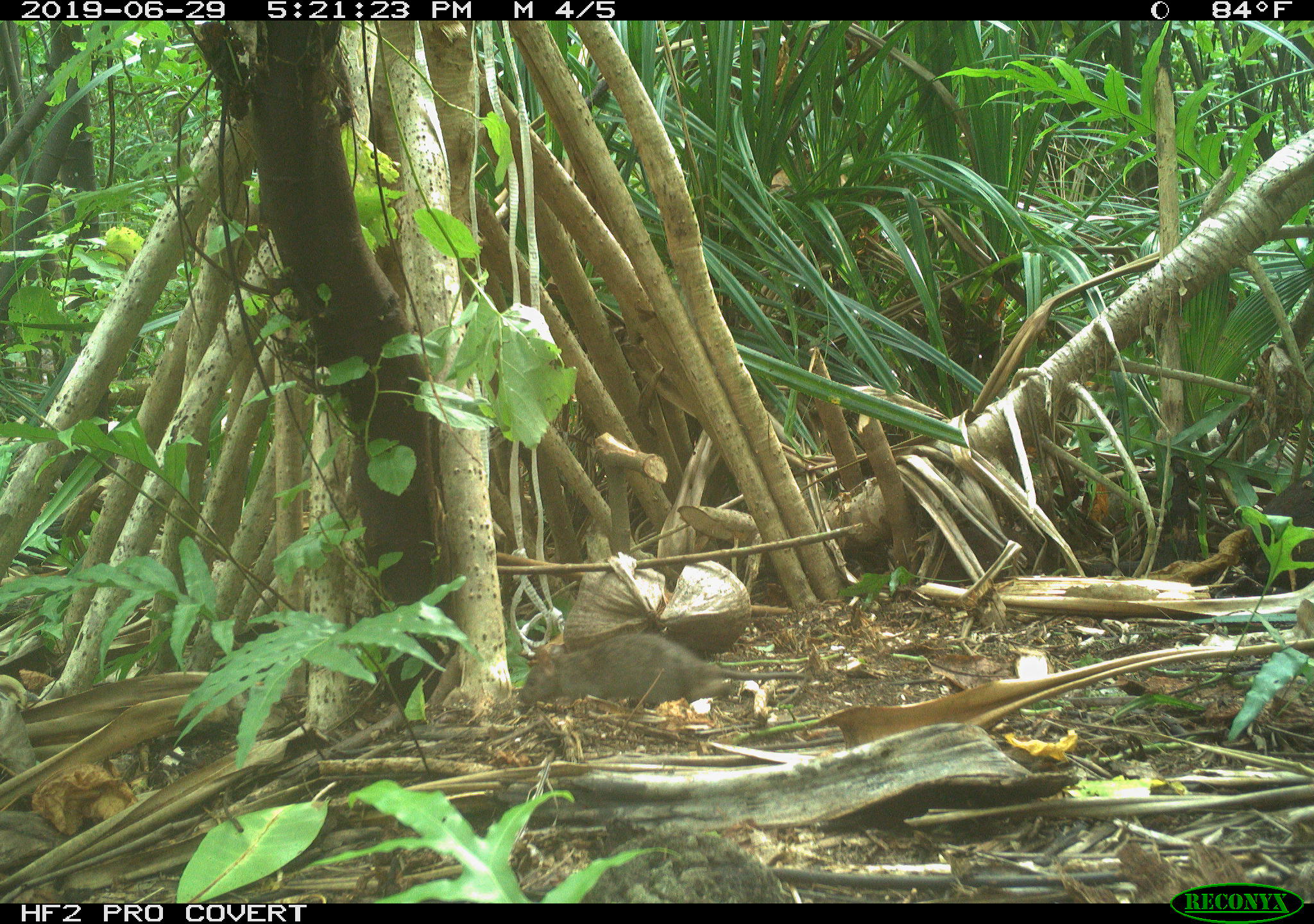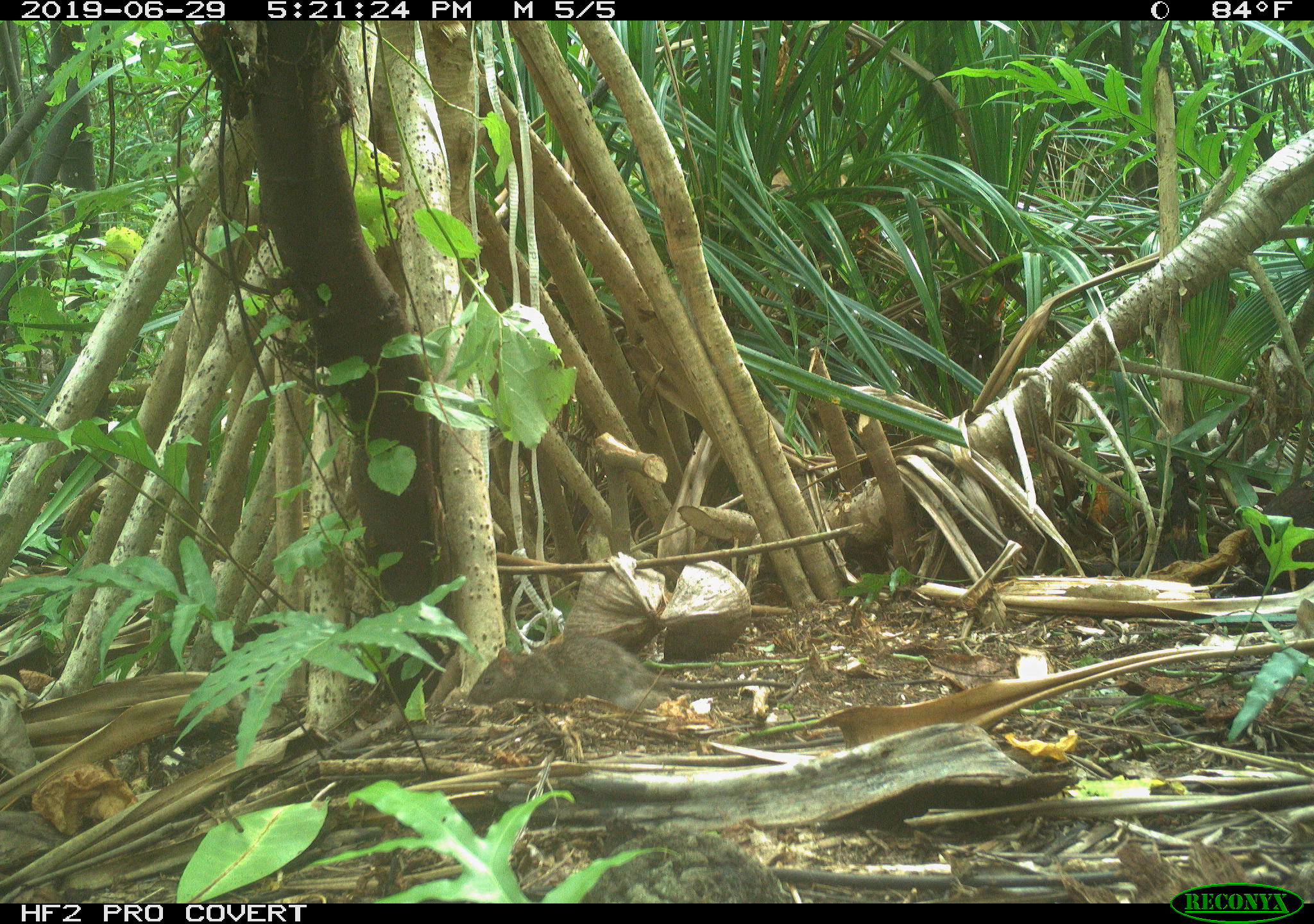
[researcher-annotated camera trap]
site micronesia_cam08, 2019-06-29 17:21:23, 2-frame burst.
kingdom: Animalia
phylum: Chordata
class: Mammalia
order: Rodentia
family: Muridae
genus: Rattus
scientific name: Rattus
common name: rat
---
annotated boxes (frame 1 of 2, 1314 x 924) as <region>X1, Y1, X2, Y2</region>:
rat: <region>515, 631, 811, 717</region>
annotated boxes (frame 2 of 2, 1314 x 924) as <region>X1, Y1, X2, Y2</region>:
rat: <region>474, 637, 783, 714</region>